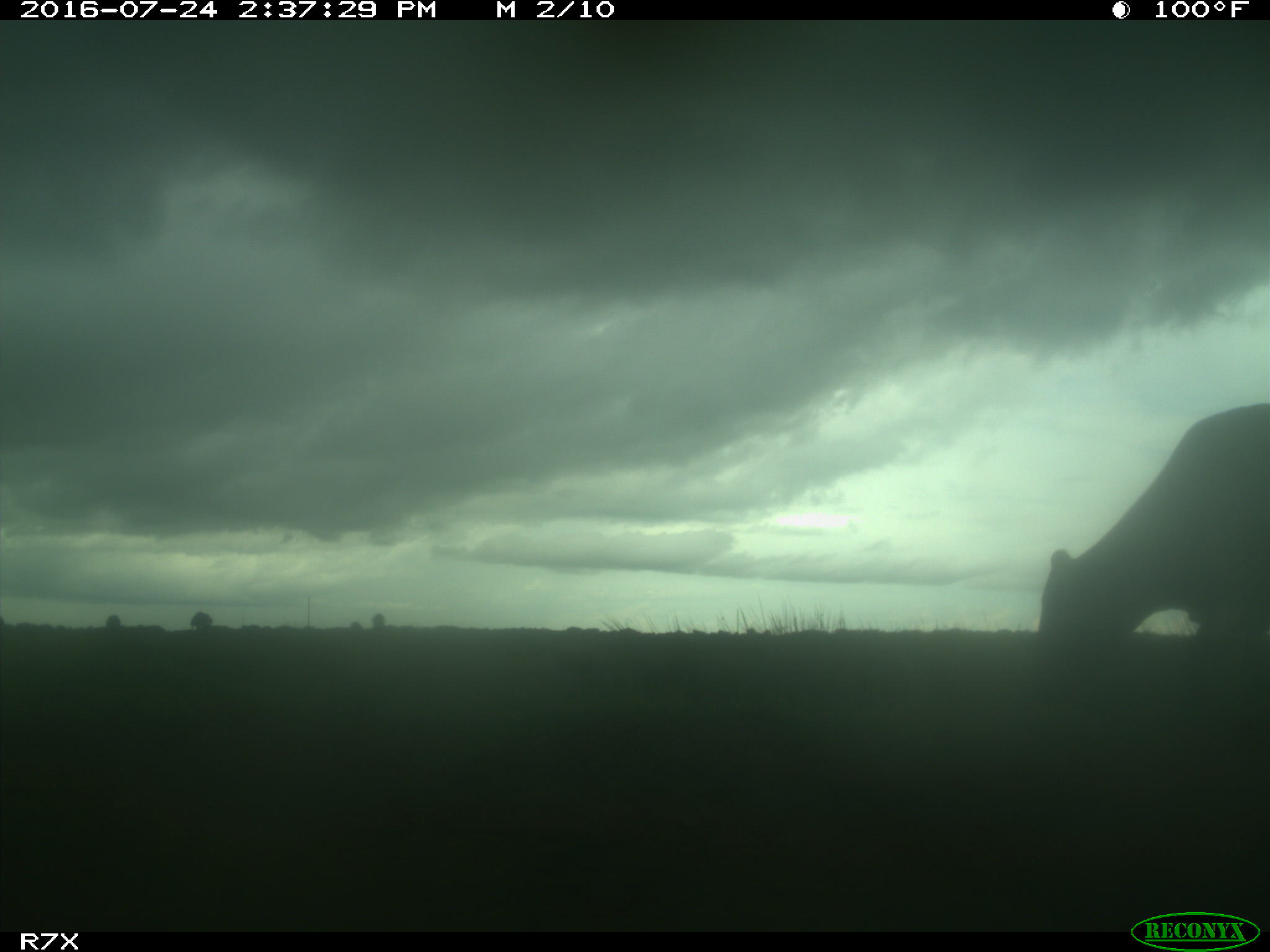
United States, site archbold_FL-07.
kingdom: Animalia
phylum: Chordata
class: Mammalia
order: Artiodactyla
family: Bovidae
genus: Bos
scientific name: Bos taurus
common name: domestic cow